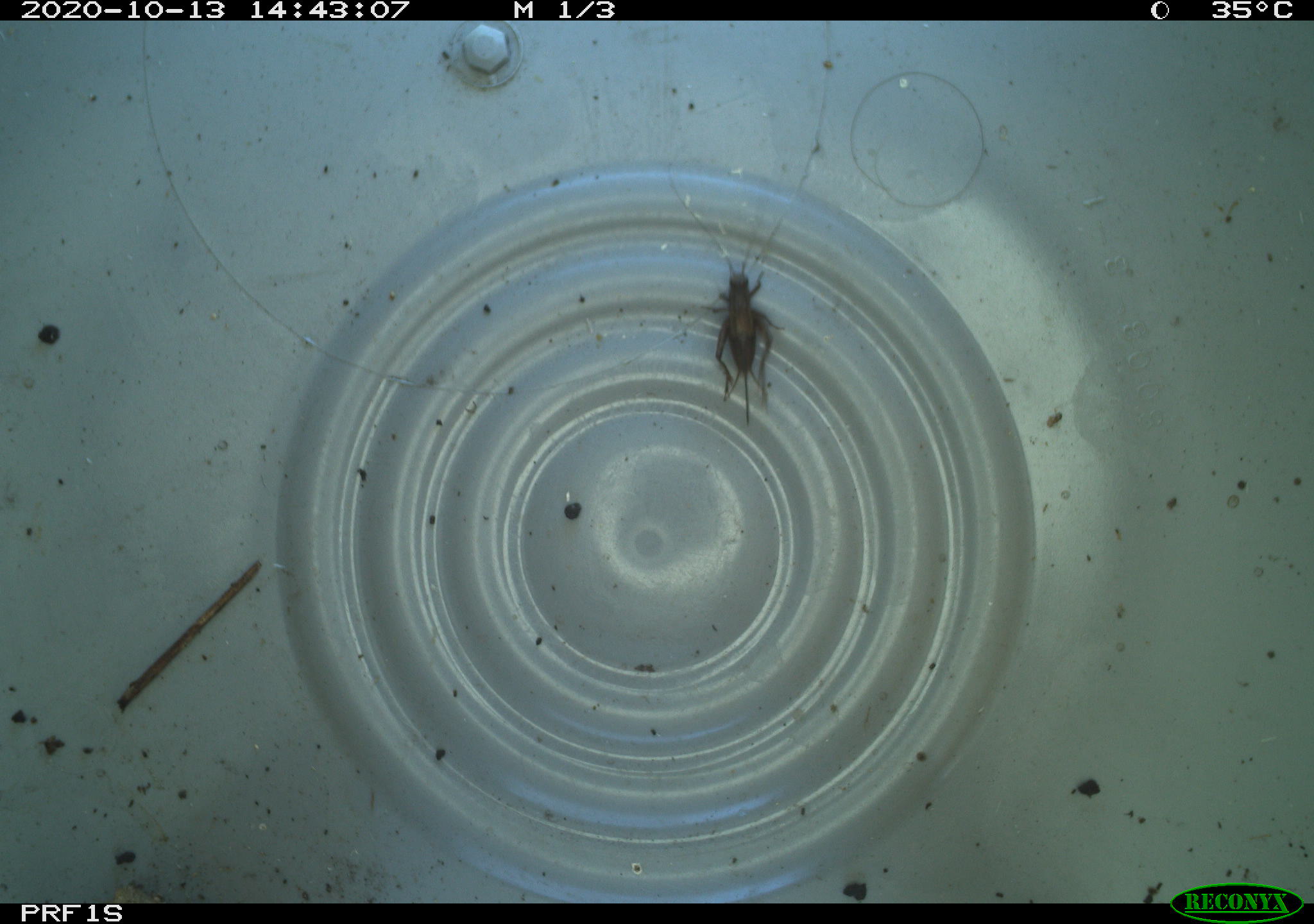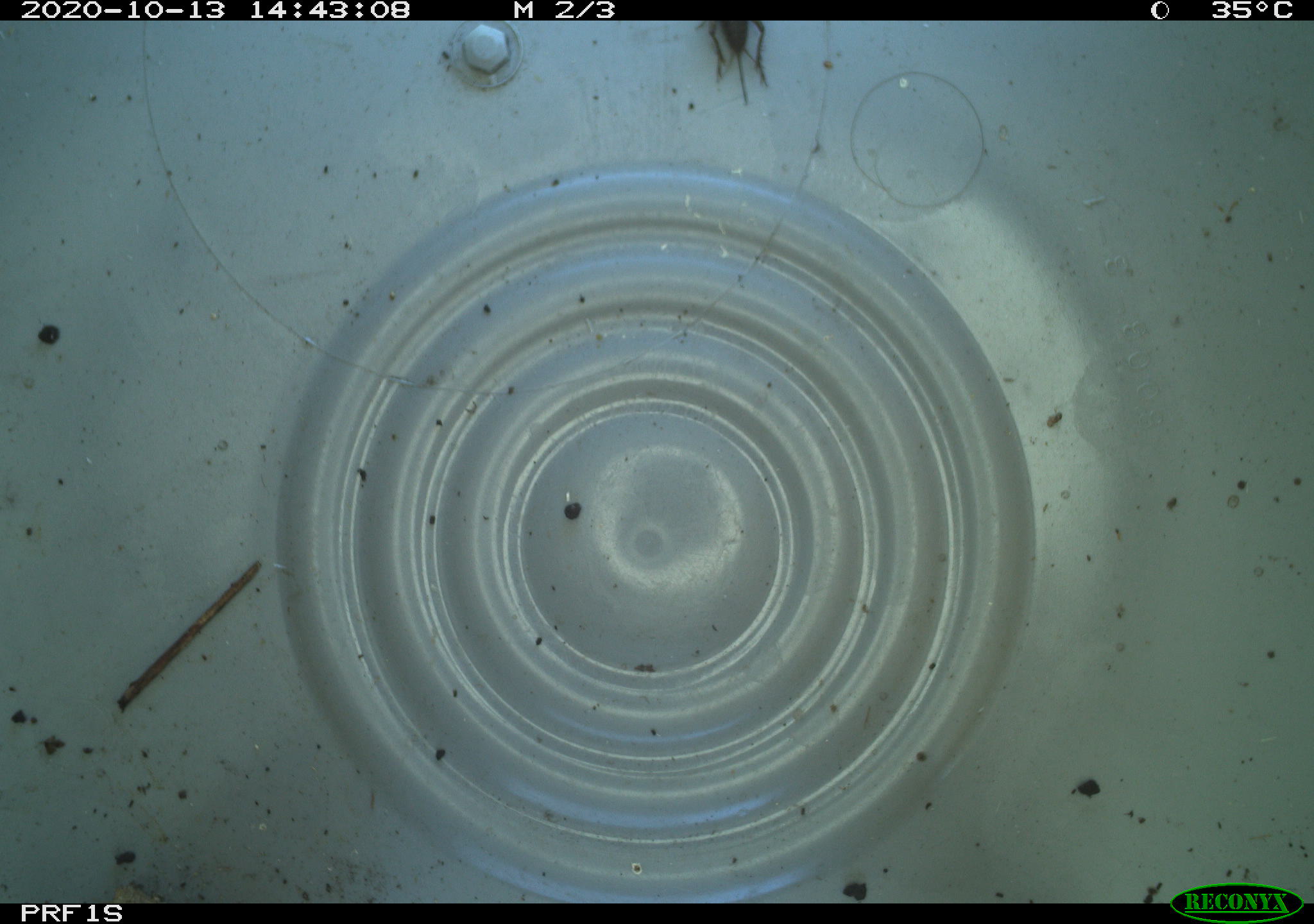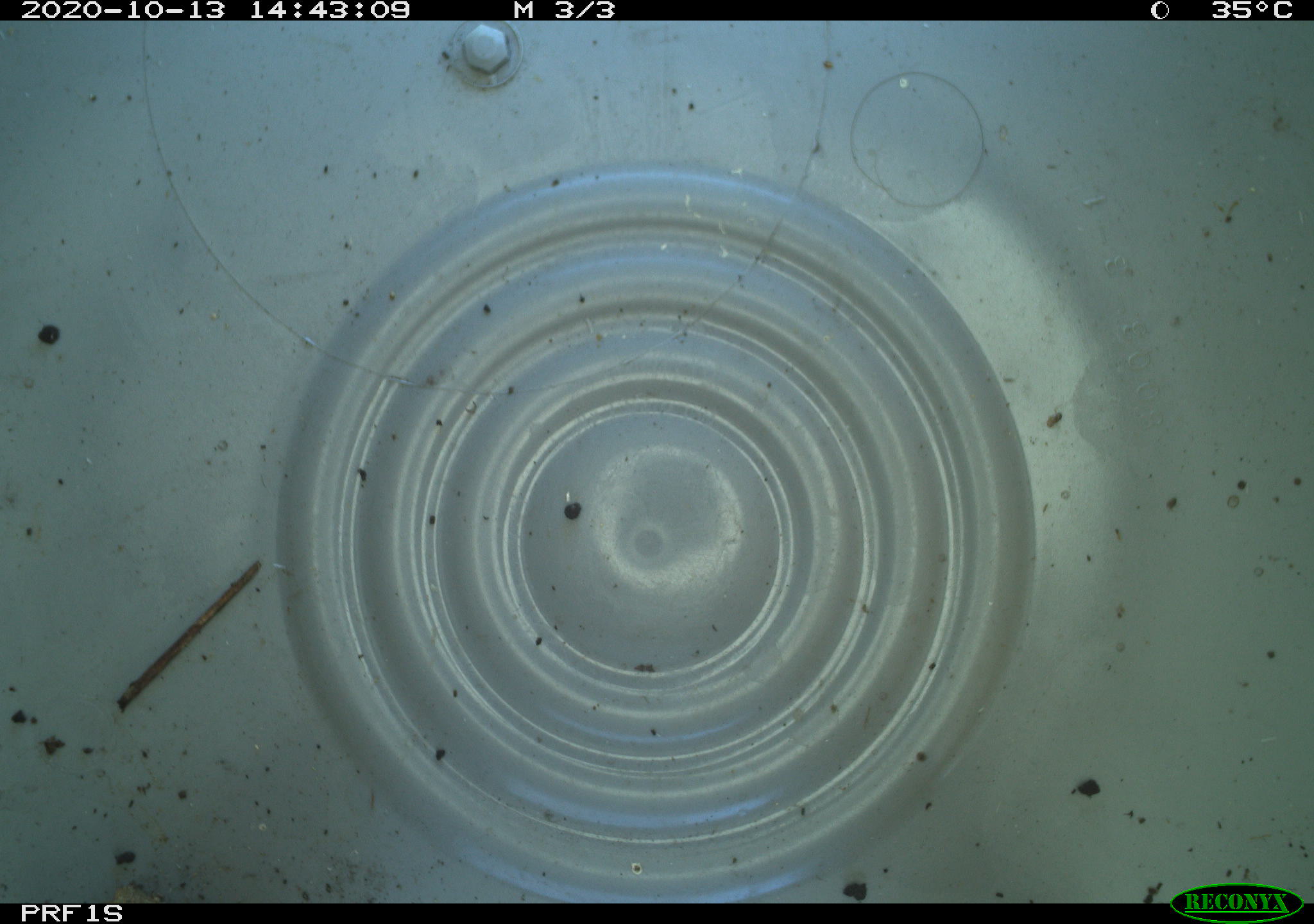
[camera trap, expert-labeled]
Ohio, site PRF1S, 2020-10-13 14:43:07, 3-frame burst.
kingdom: Animalia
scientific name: Animalia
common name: animal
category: invertebrate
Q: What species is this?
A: Invertebrate (animal) (Animalia).